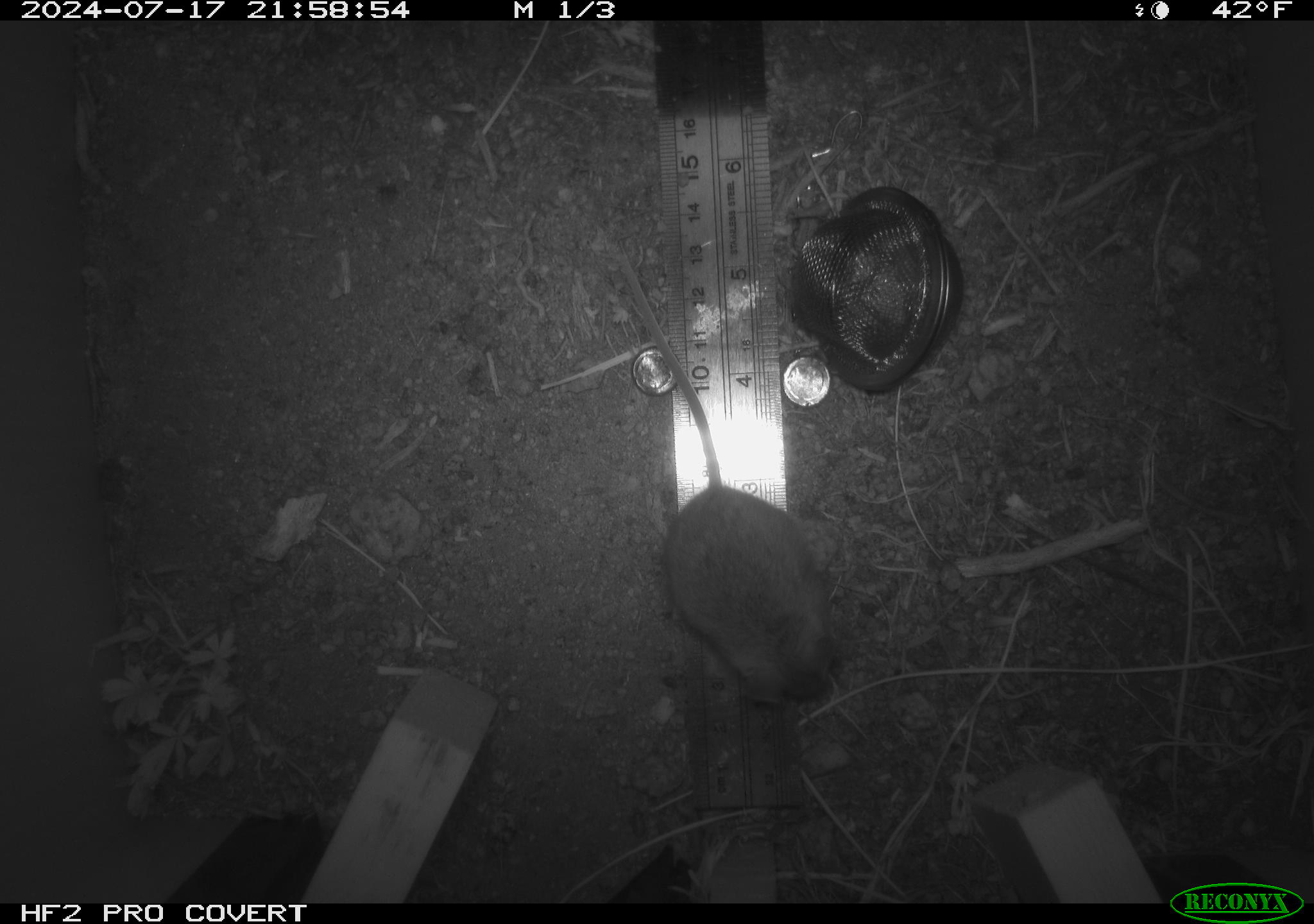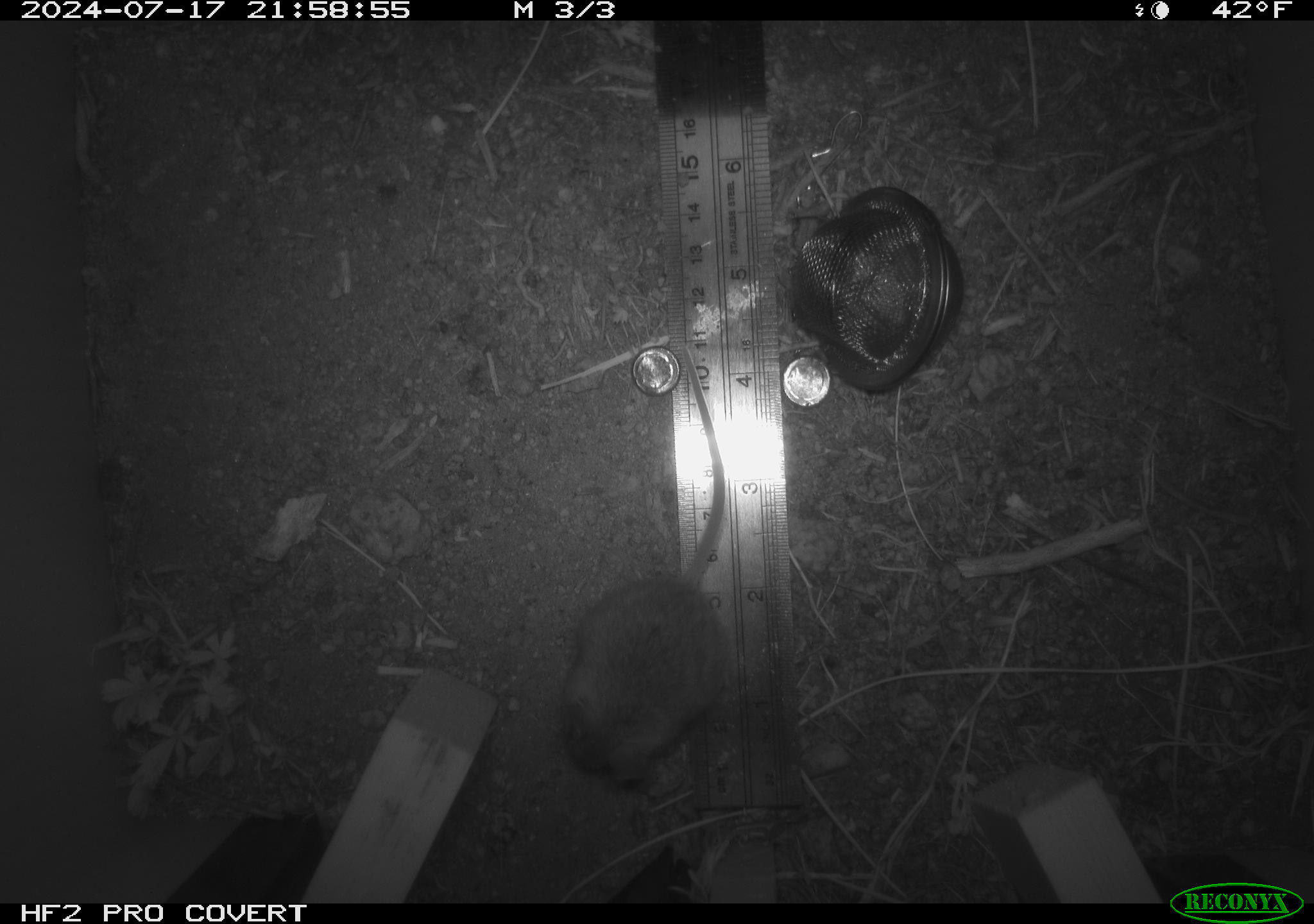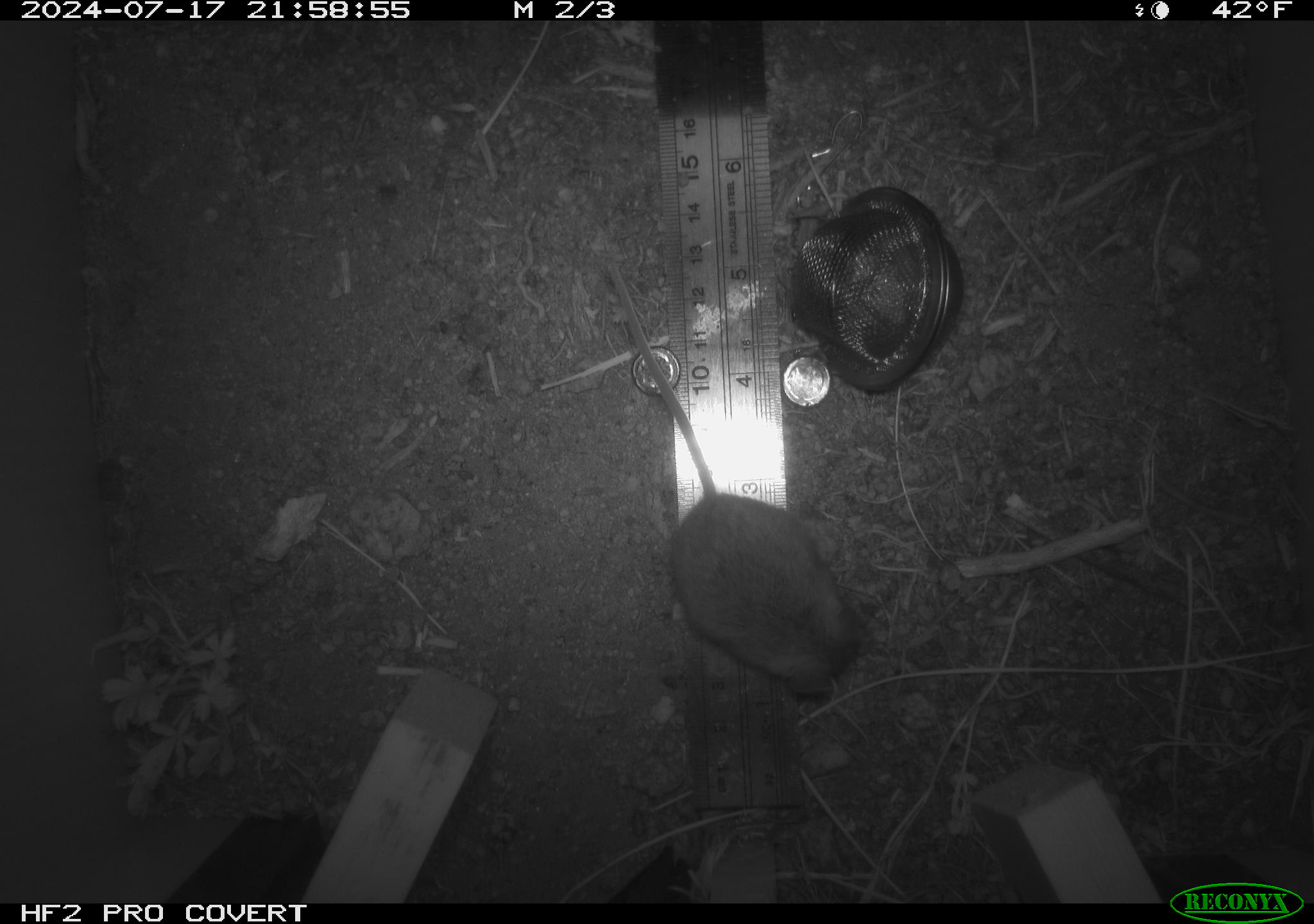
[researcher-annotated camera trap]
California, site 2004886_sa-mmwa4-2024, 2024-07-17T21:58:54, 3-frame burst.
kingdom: Animalia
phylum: Chordata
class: Mammalia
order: Rodentia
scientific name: Rodentia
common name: mouse species